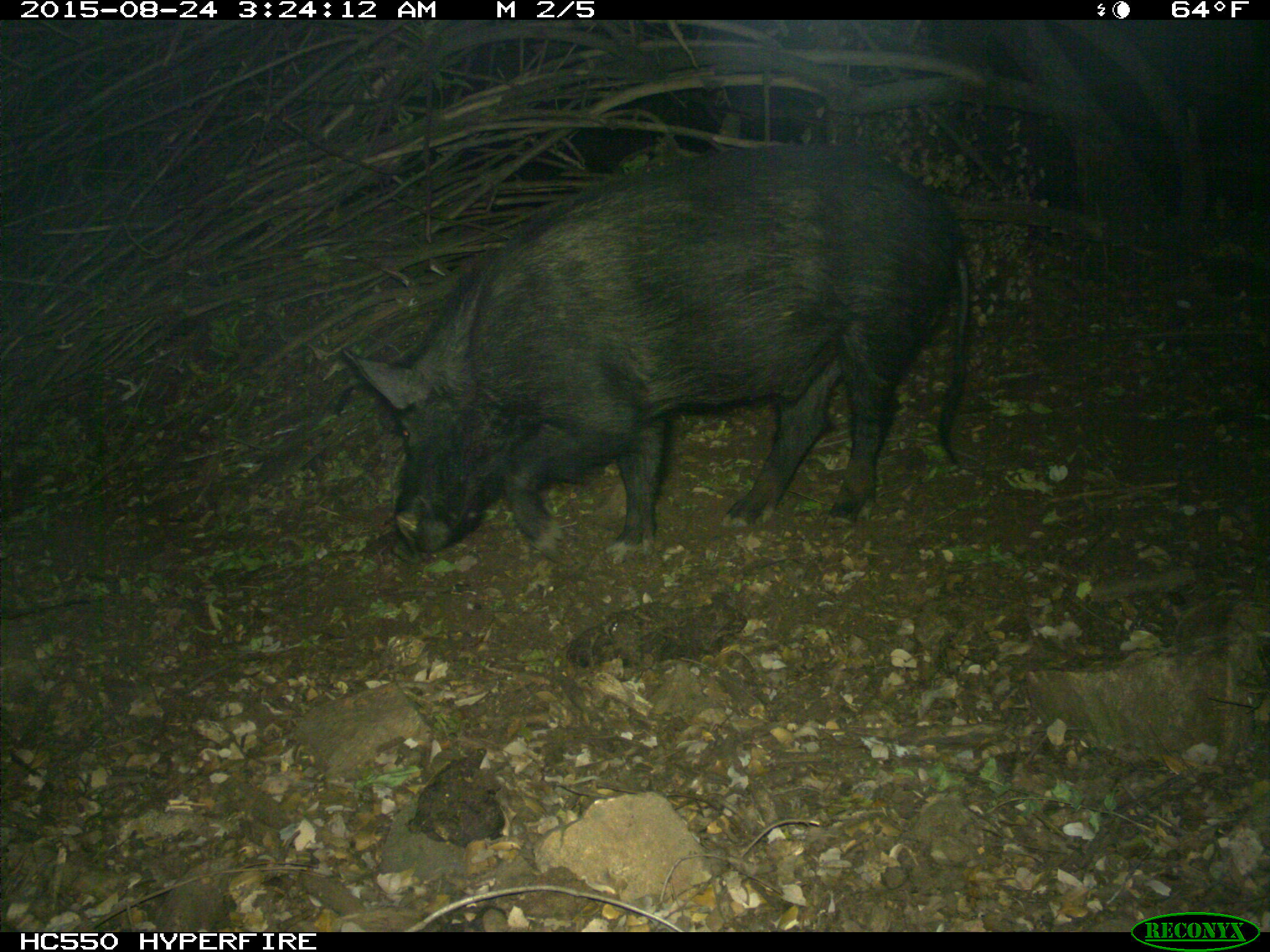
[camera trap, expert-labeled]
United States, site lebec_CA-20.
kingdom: Animalia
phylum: Chordata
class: Mammalia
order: Artiodactyla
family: Suidae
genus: Sus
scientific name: Sus scrofa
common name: wild boar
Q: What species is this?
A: Sus scrofa (wild boar).